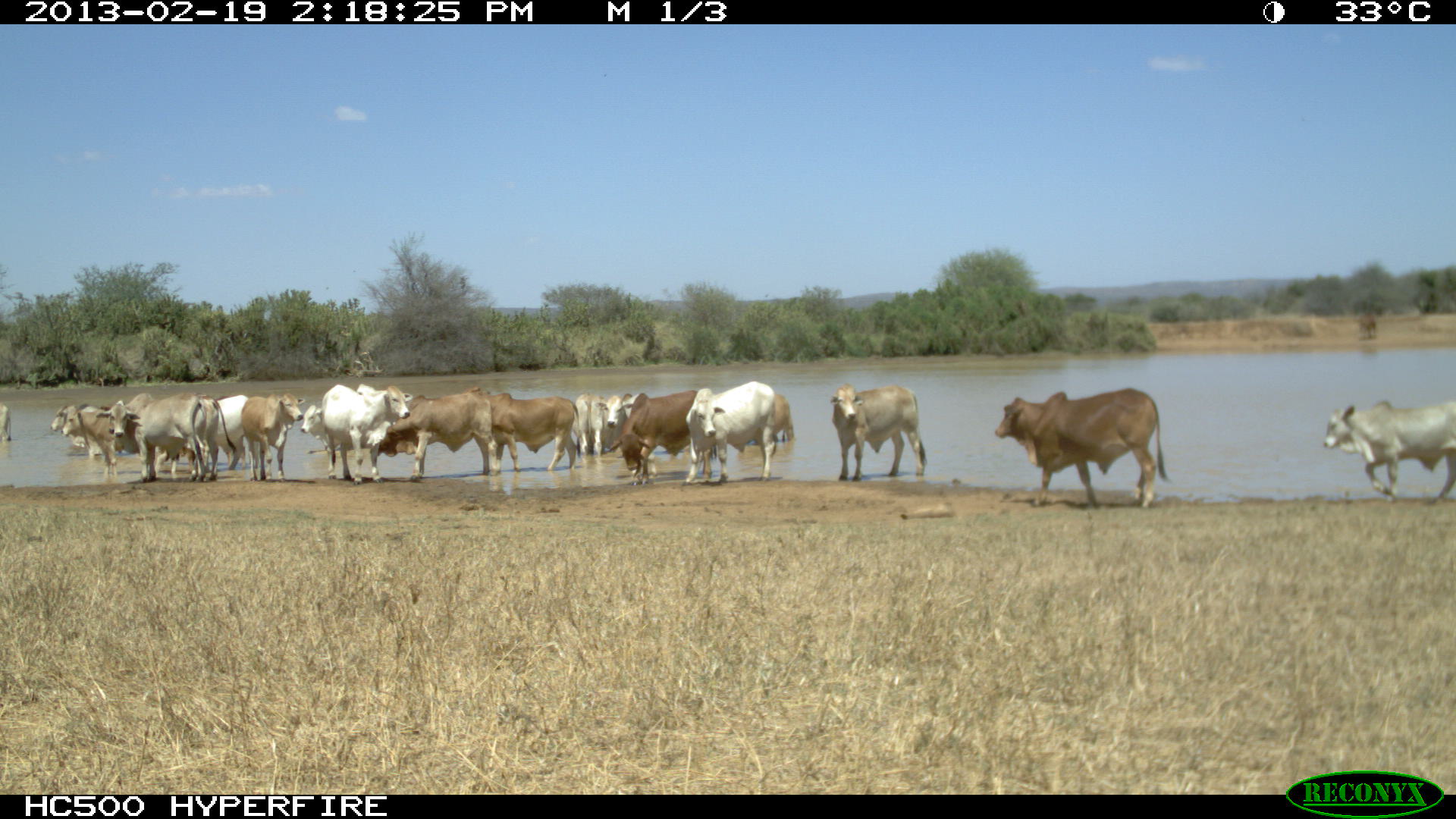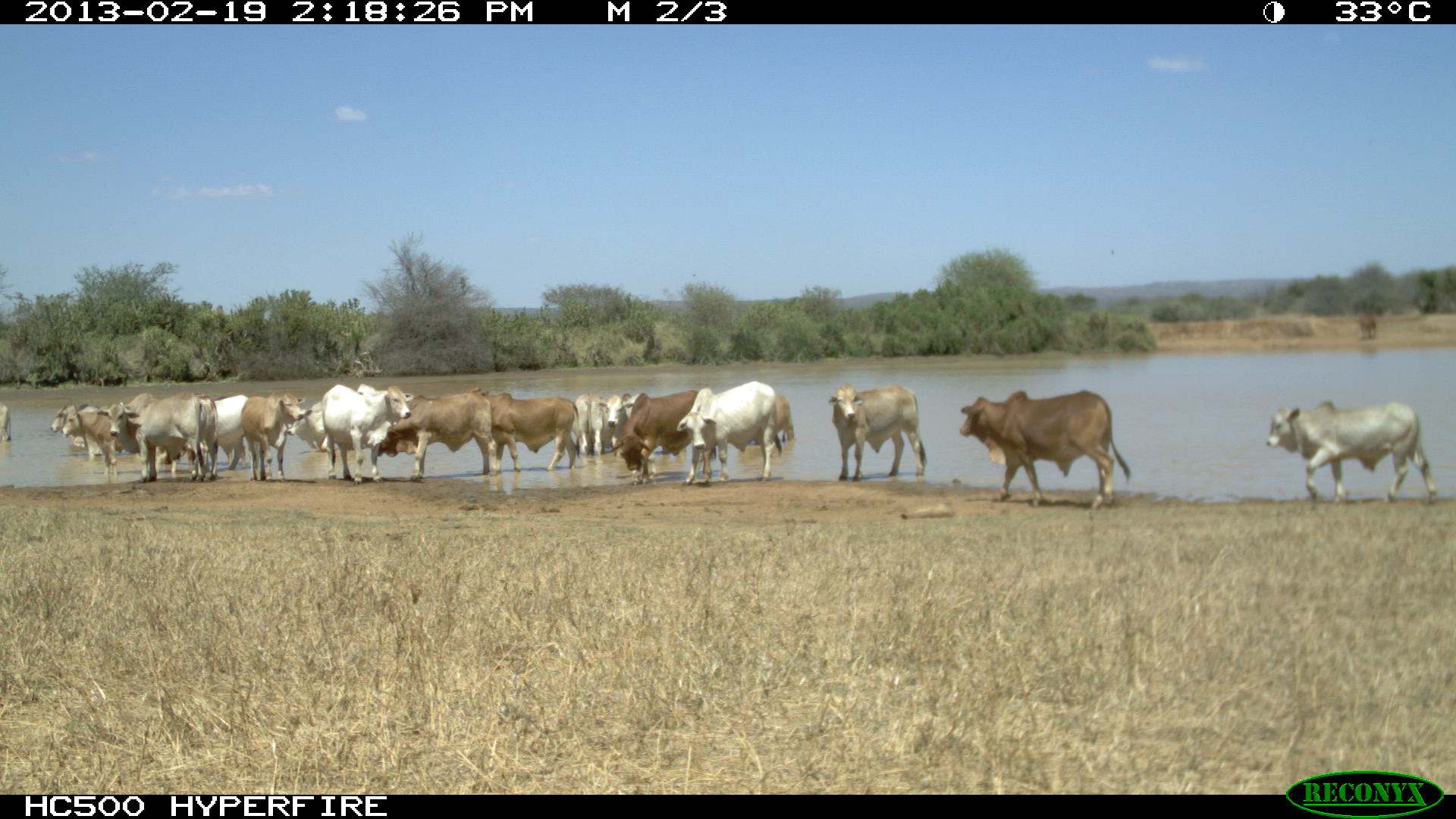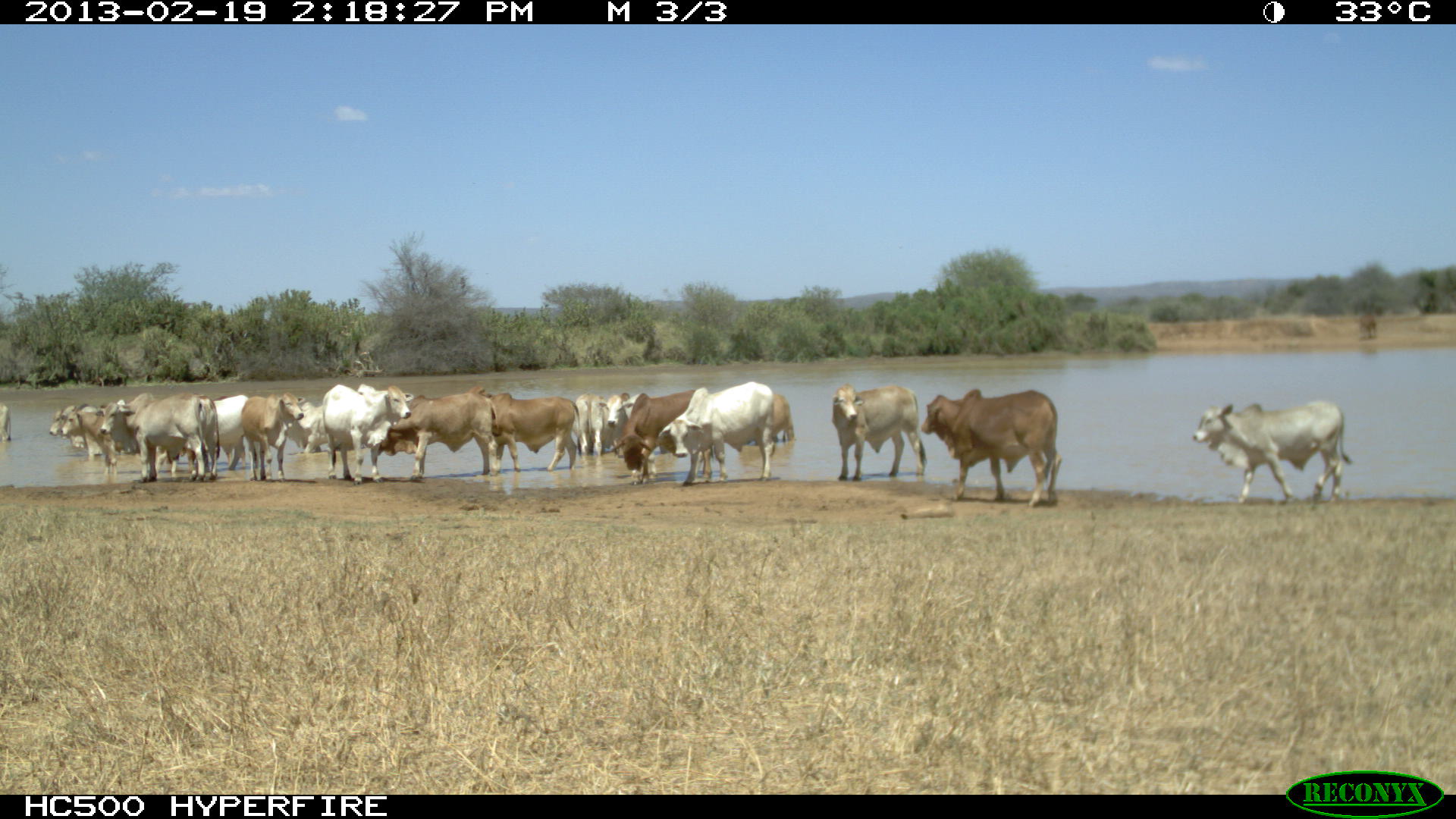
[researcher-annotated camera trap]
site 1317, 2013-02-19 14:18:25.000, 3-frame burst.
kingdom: Animalia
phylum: Chordata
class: Mammalia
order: Artiodactyla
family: Bovidae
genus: Bos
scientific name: Bos taurus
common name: domestic cattle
Bos taurus (domestic cattle), count 1.